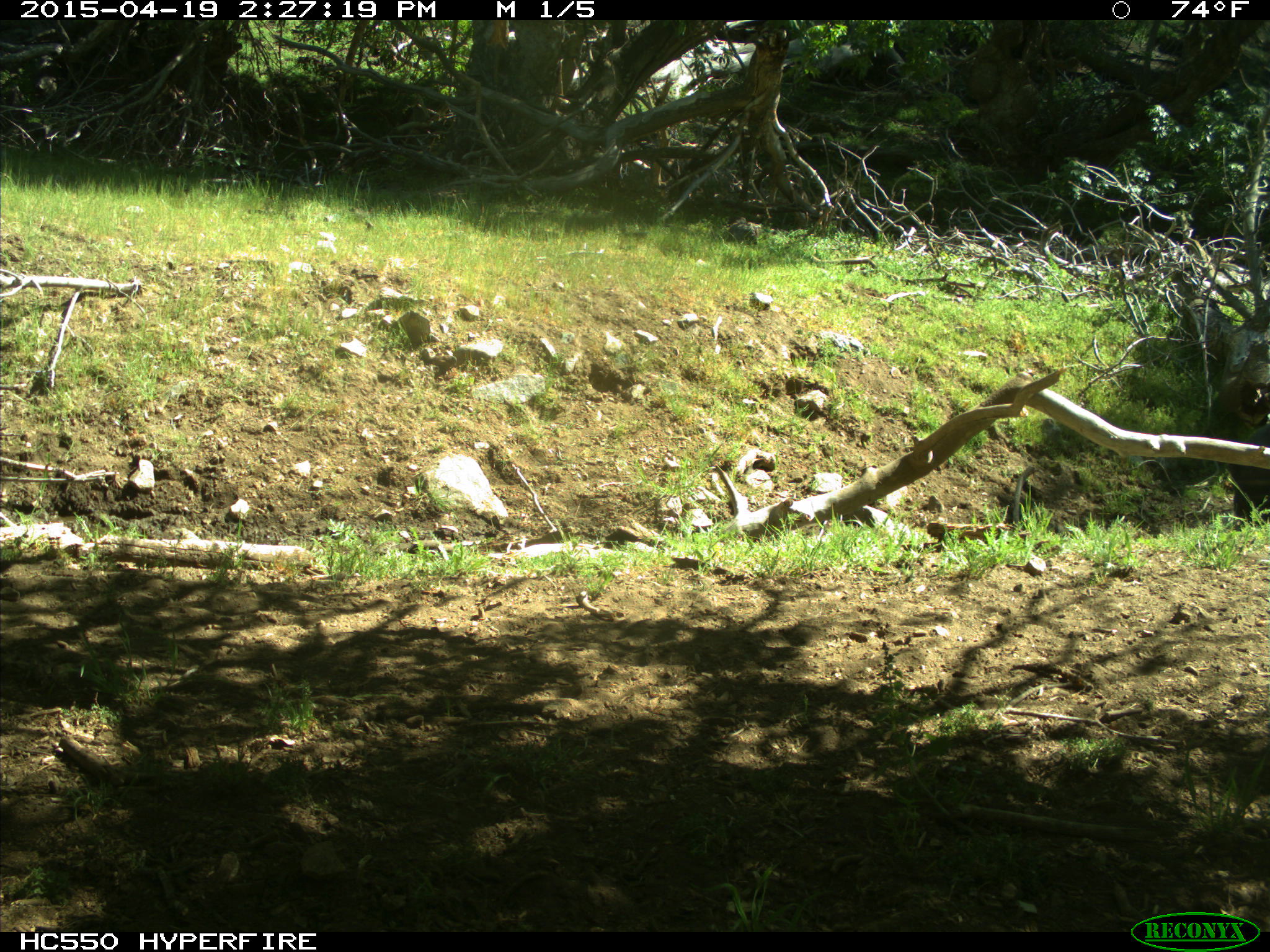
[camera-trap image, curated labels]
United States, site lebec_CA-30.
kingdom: Animalia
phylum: Chordata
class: Mammalia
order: Artiodactyla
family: Suidae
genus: Sus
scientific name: Sus scrofa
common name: wild boar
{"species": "Sus scrofa (wild boar)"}